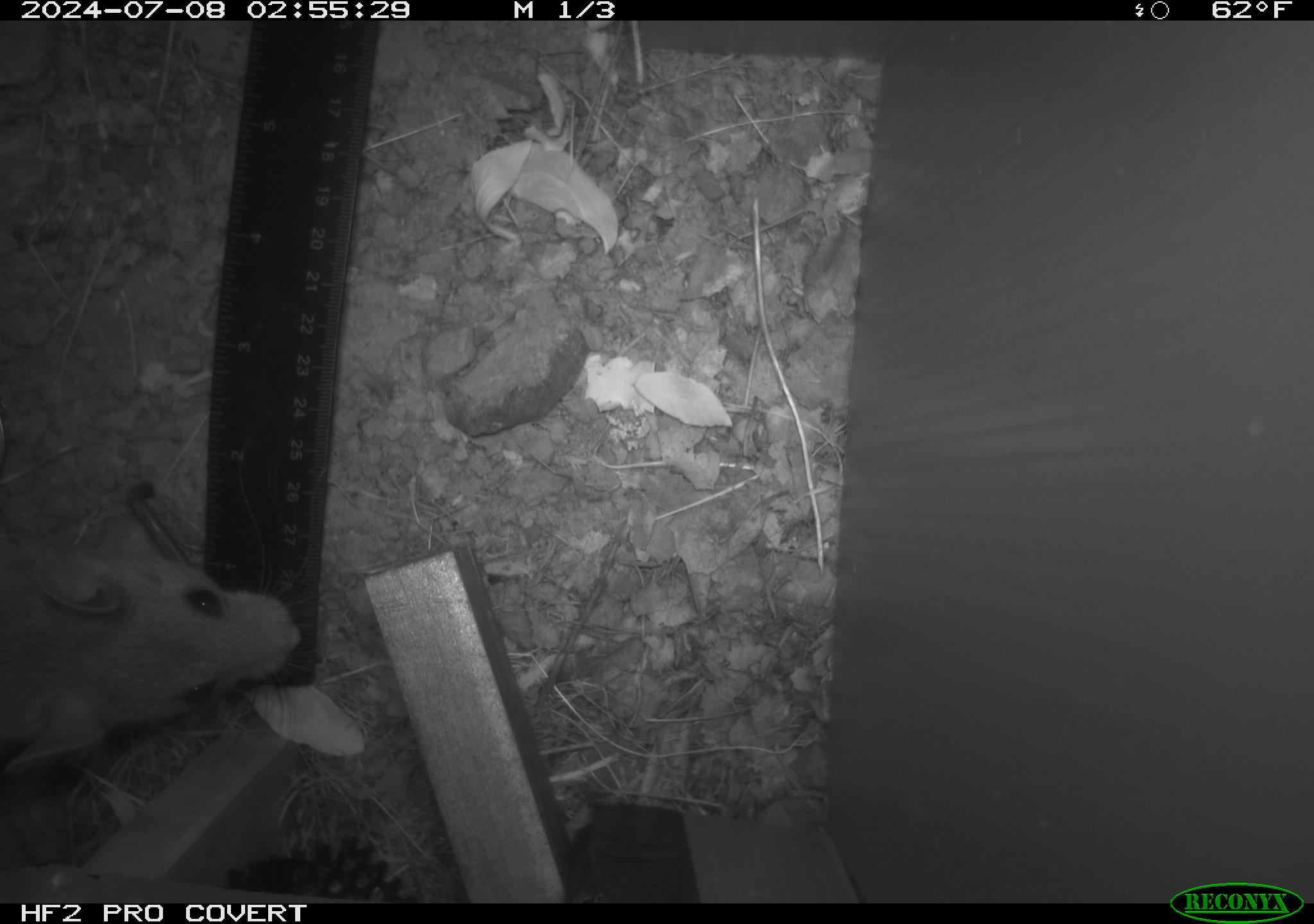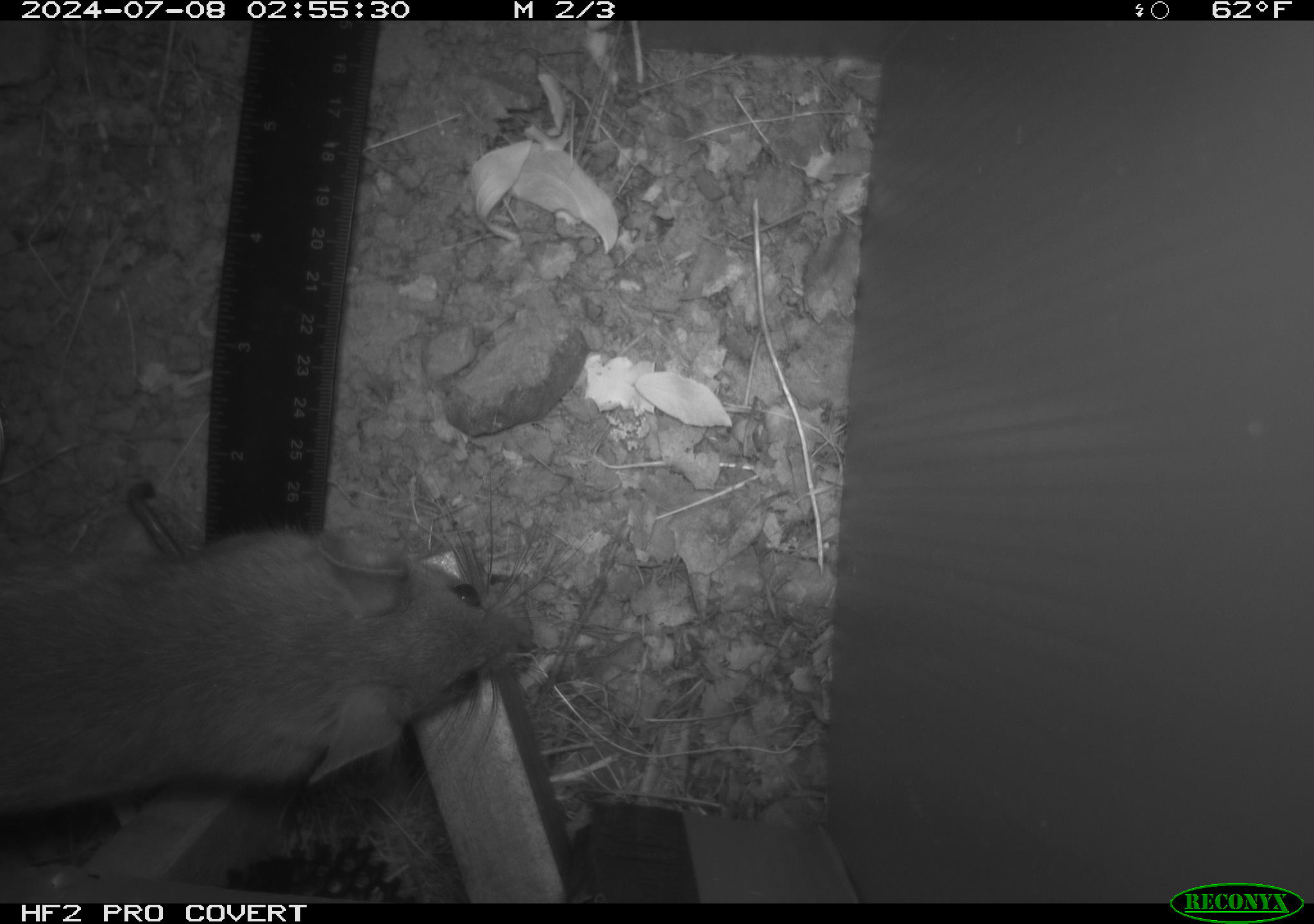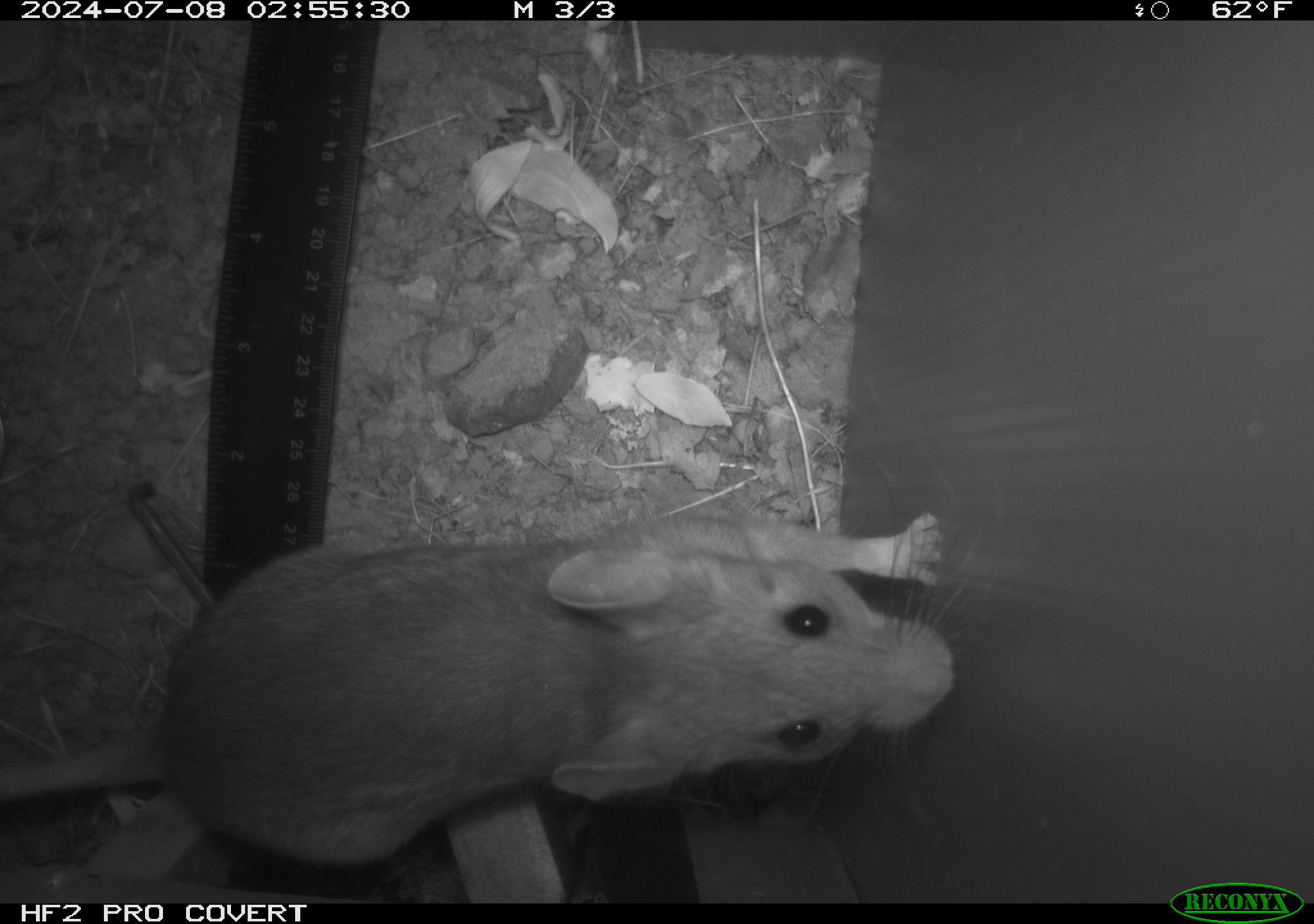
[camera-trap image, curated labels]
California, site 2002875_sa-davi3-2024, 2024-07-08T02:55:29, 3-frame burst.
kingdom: Animalia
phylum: Chordata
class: Mammalia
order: Rodentia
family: Cricetidae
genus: Neotoma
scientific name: Neotoma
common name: pack rat or woodrat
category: neotoma species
Neotoma species (pack rat or woodrat) (Neotoma).